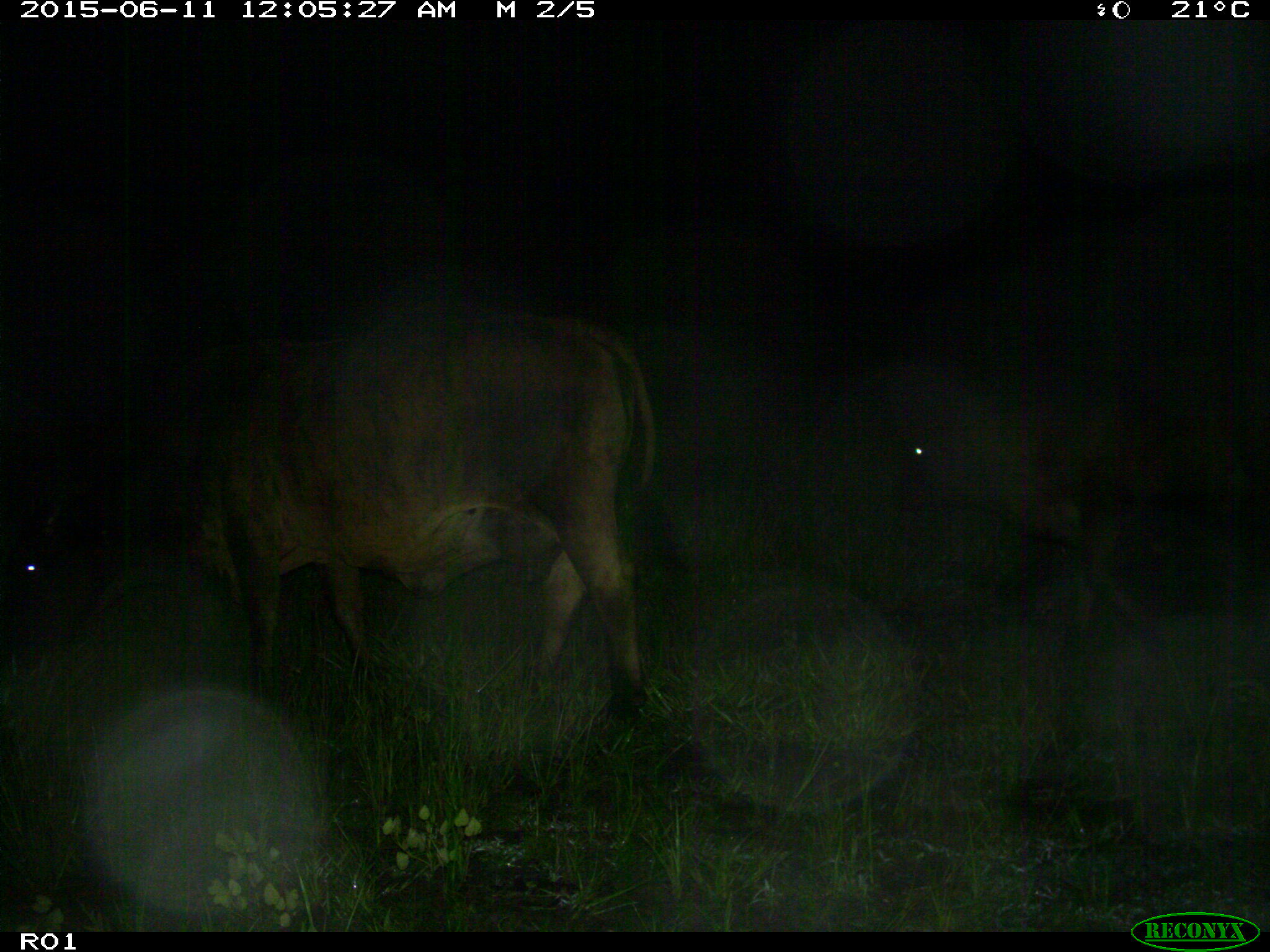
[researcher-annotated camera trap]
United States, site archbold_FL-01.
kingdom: Animalia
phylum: Chordata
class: Mammalia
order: Artiodactyla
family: Bovidae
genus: Bos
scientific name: Bos taurus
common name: domestic cow